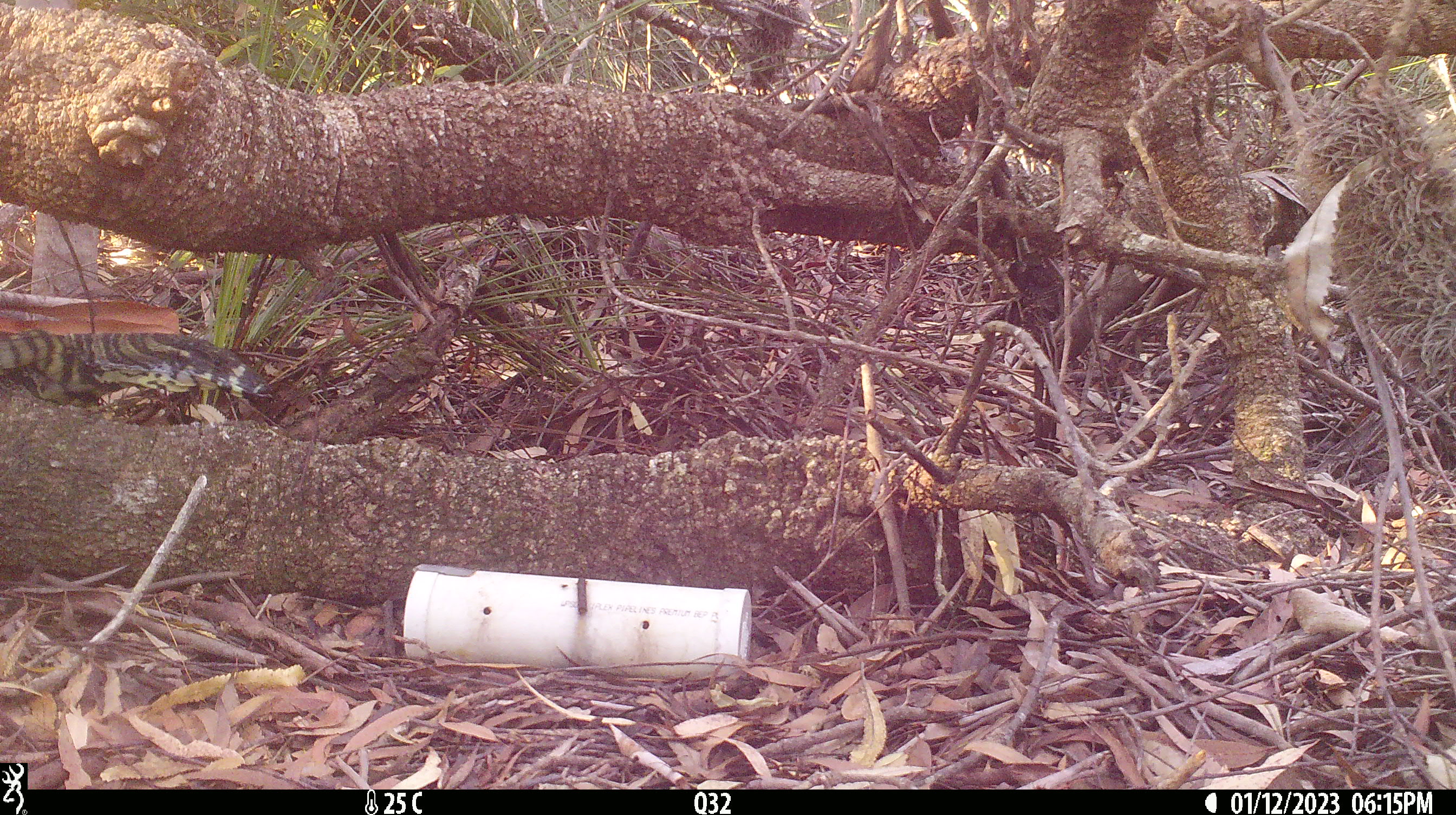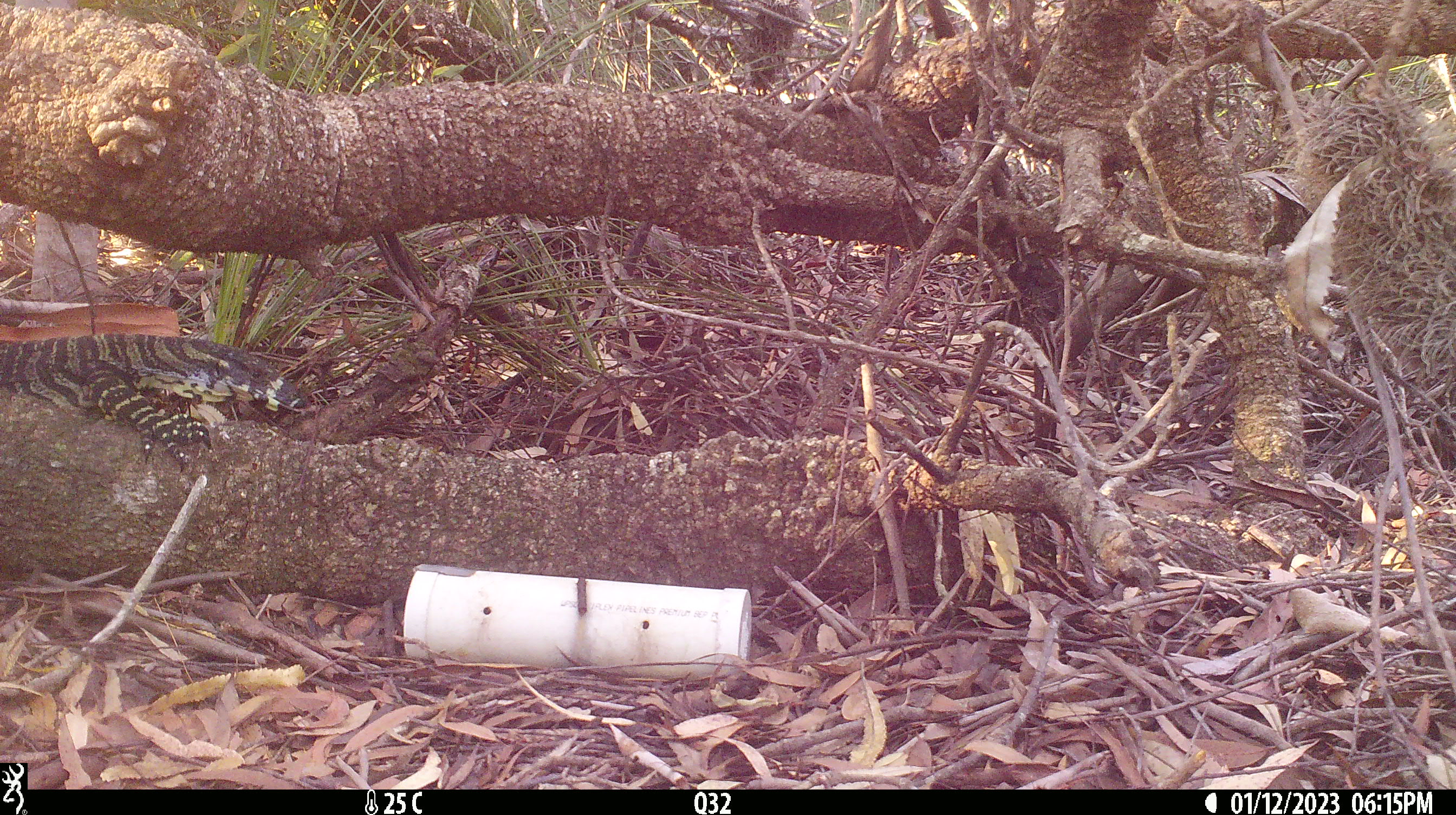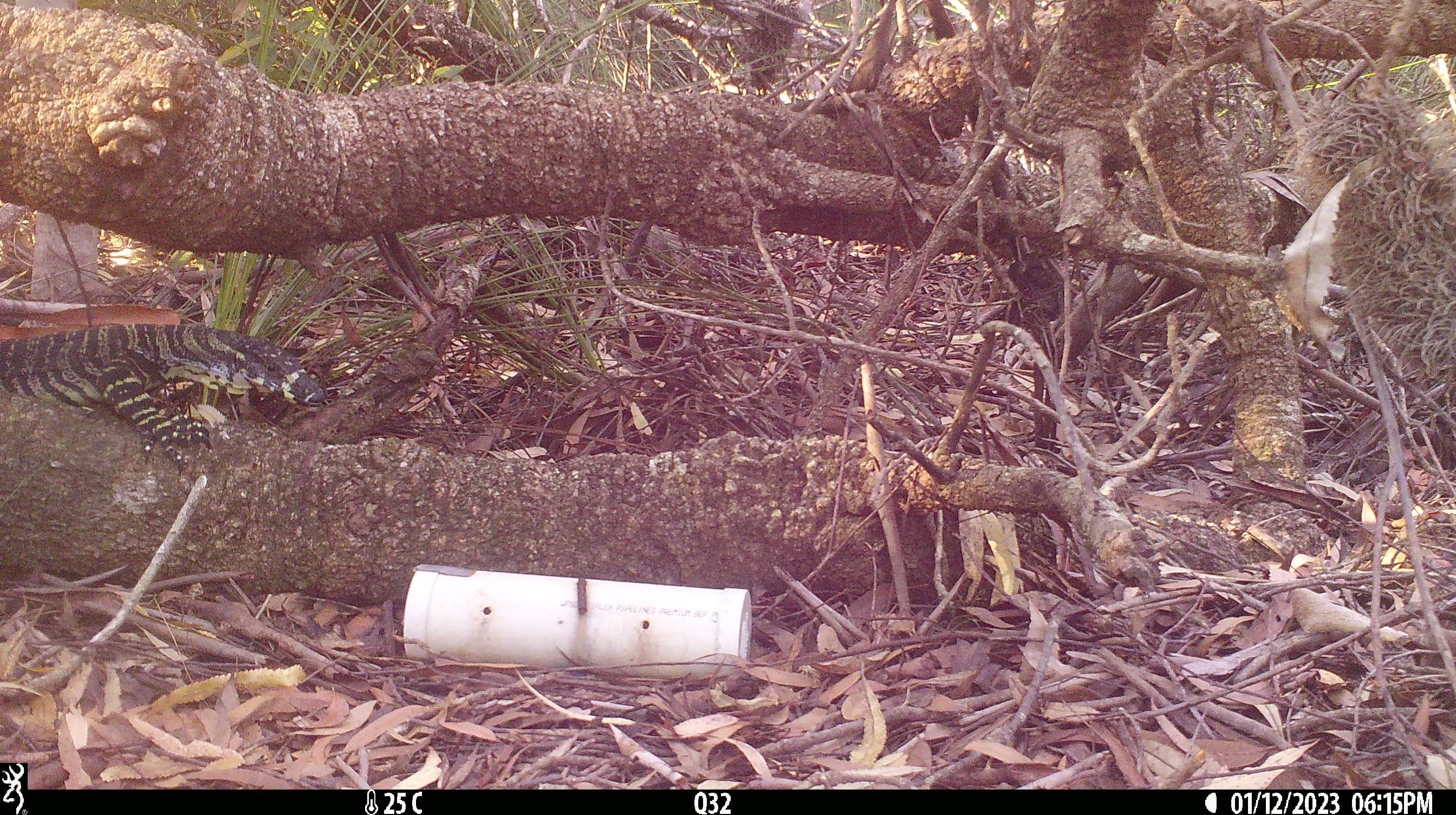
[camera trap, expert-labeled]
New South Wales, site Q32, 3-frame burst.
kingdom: Animalia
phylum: Chordata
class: Reptilia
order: Squamata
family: Varanidae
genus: Varanus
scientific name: Varanus varius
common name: lace monitor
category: goanna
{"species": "goanna (lace monitor) (Varanus varius)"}